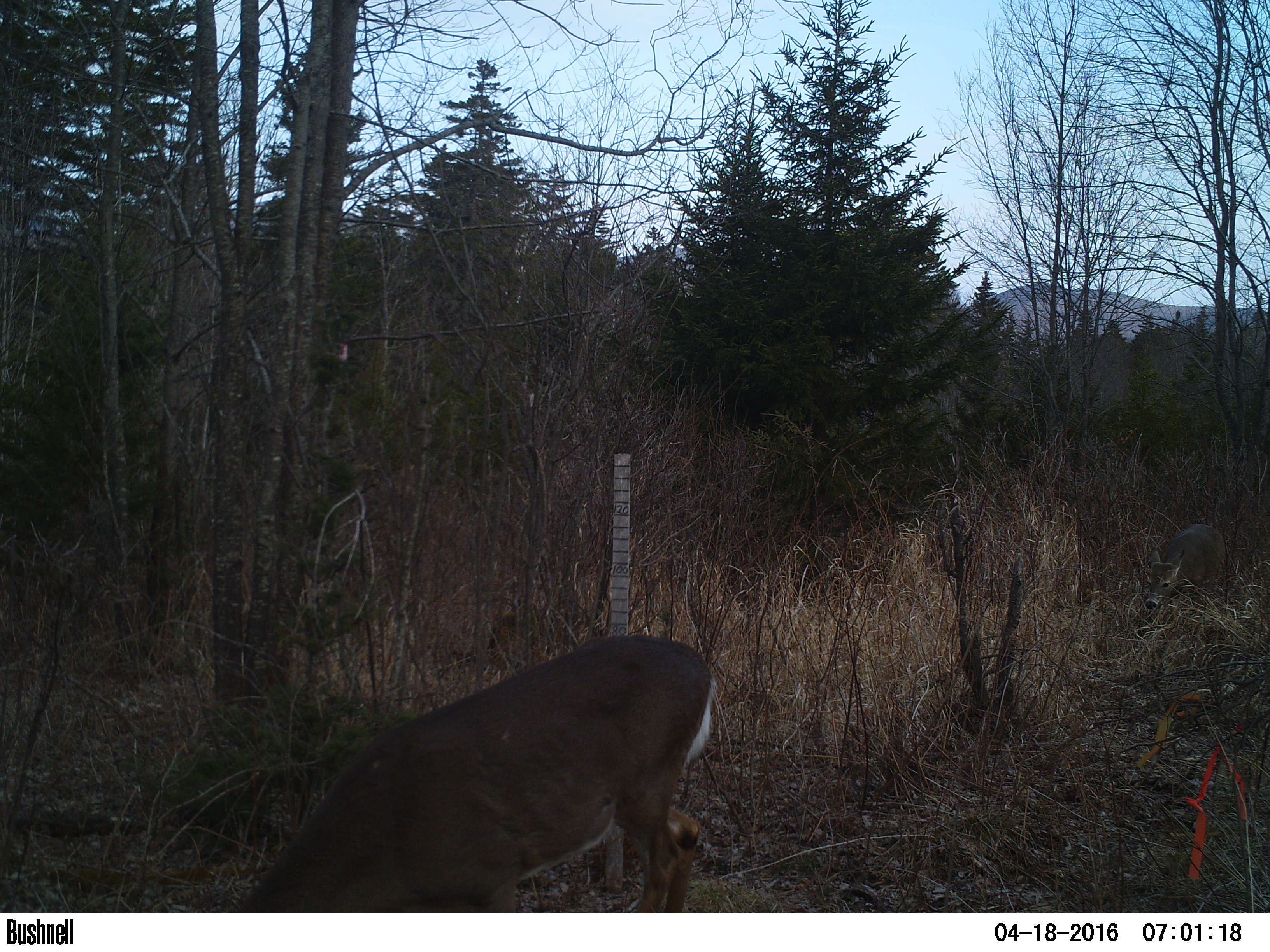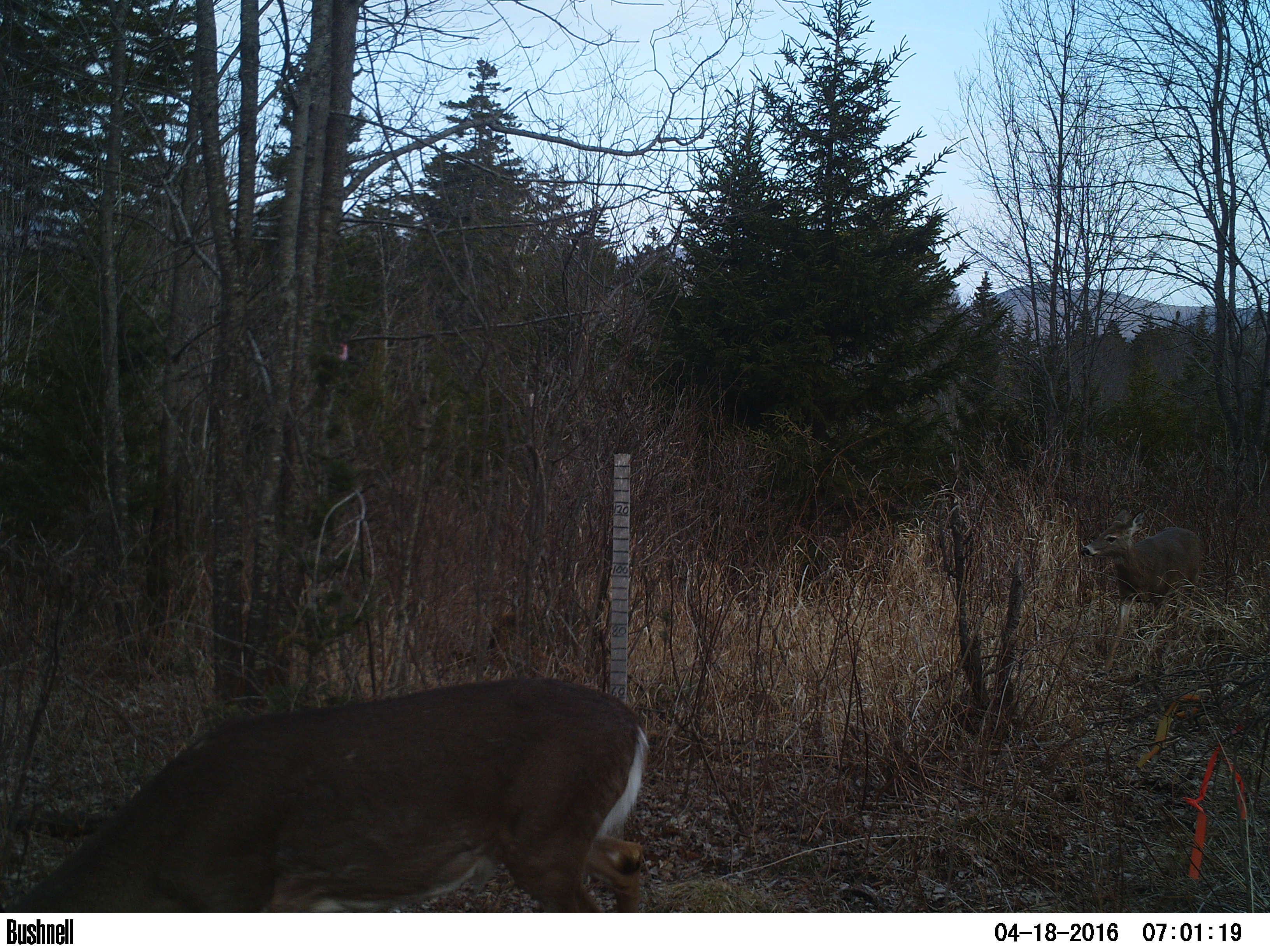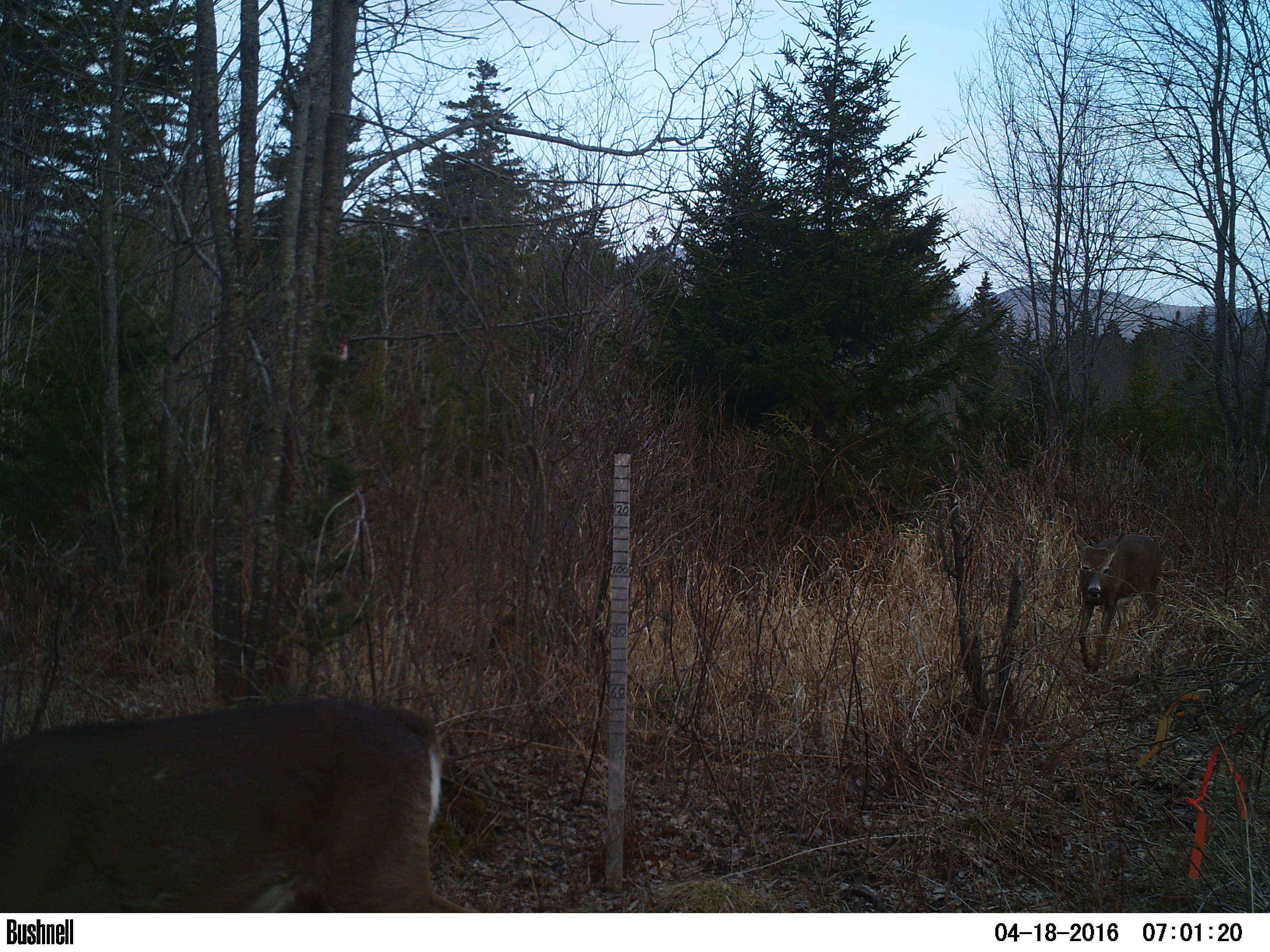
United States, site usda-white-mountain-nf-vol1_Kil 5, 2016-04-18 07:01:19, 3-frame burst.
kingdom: Animalia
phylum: Chordata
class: Mammalia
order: Artiodactyla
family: Cervidae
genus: Odocoileus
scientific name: Odocoileus virginianus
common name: white-tailed deer